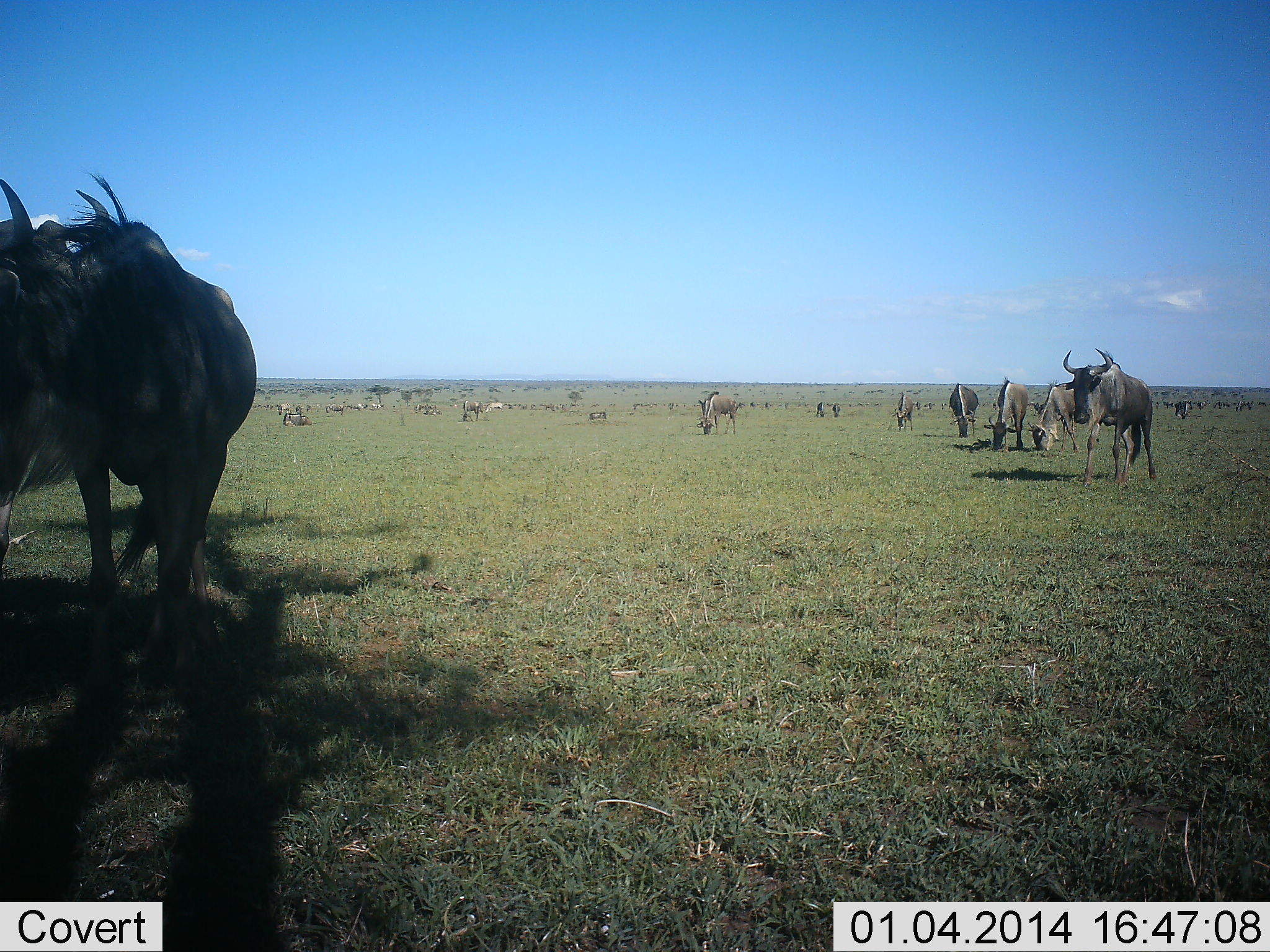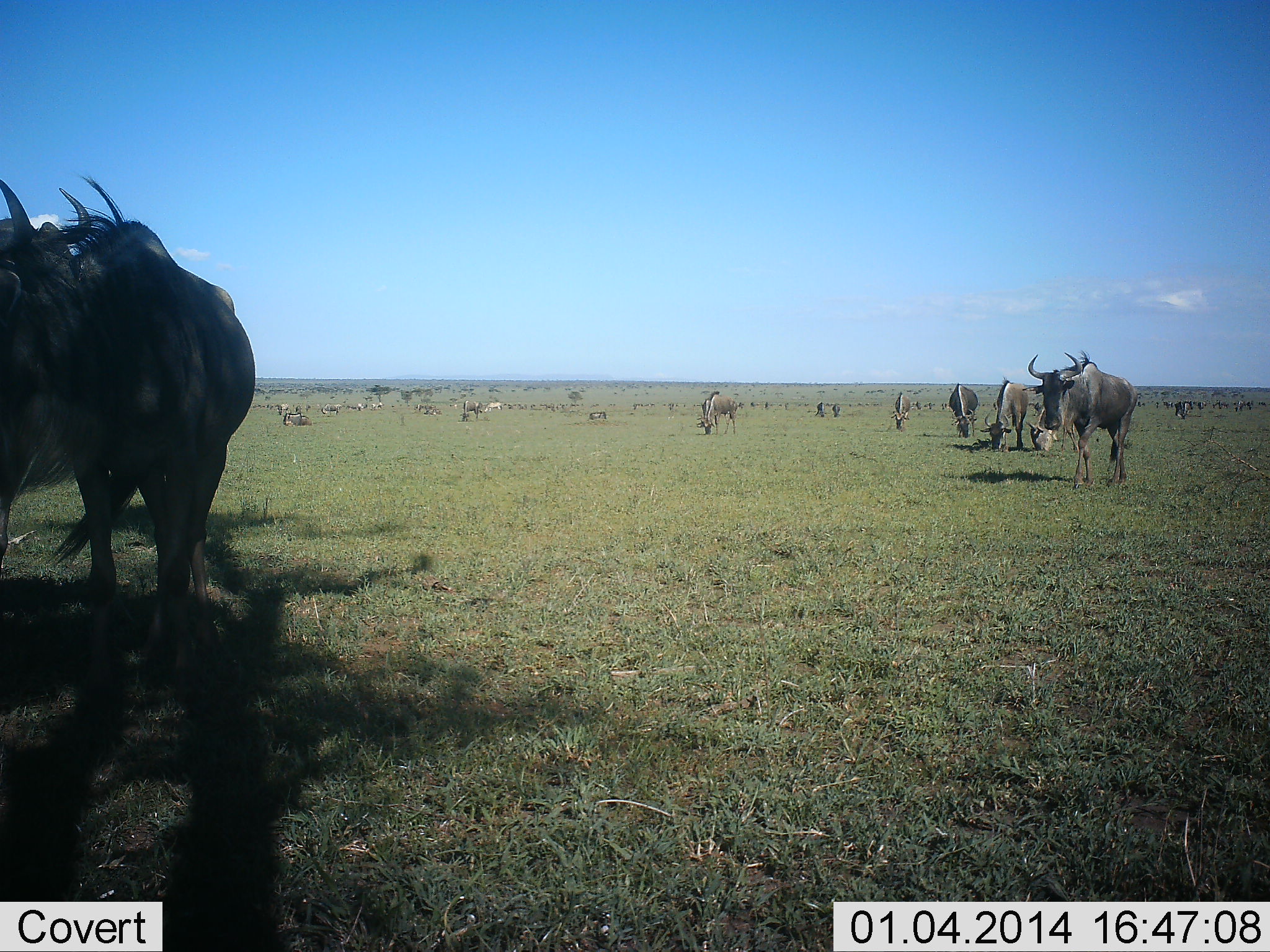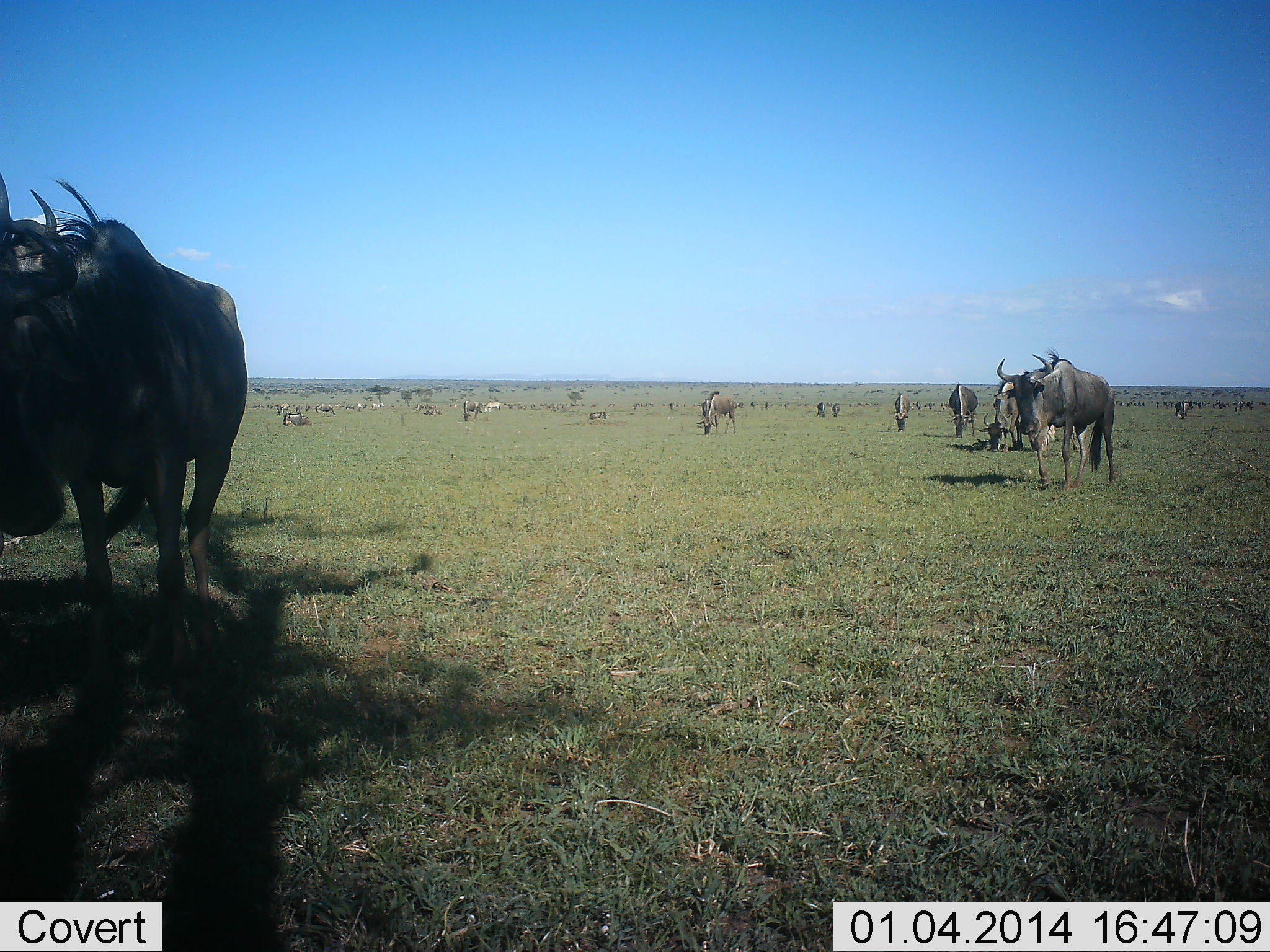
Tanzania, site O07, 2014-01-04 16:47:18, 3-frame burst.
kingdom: Animalia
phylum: Chordata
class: Mammalia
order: Artiodactyla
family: Bovidae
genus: Connochaetes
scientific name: Connochaetes taurinus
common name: blue wildebeest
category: wildebeest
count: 11-50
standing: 70%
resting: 0%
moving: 80%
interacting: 0%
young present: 0%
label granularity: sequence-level